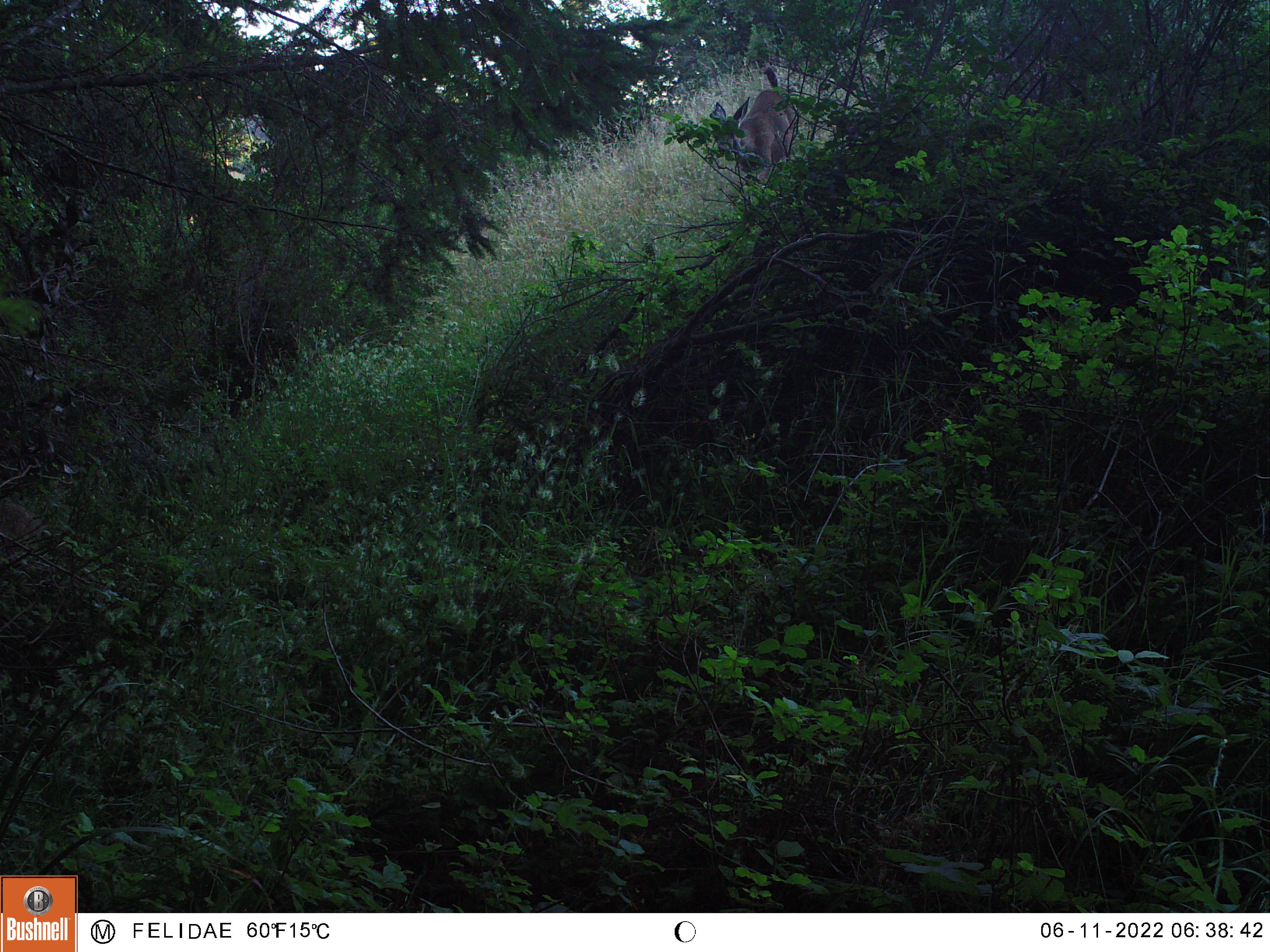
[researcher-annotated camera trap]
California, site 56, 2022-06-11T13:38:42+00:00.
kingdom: Animalia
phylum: Chordata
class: Mammalia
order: Artiodactyla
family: Cervidae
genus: Odocoileus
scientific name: Odocoileus hemionus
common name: mule deer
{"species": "mule deer (Odocoileus hemionus)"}